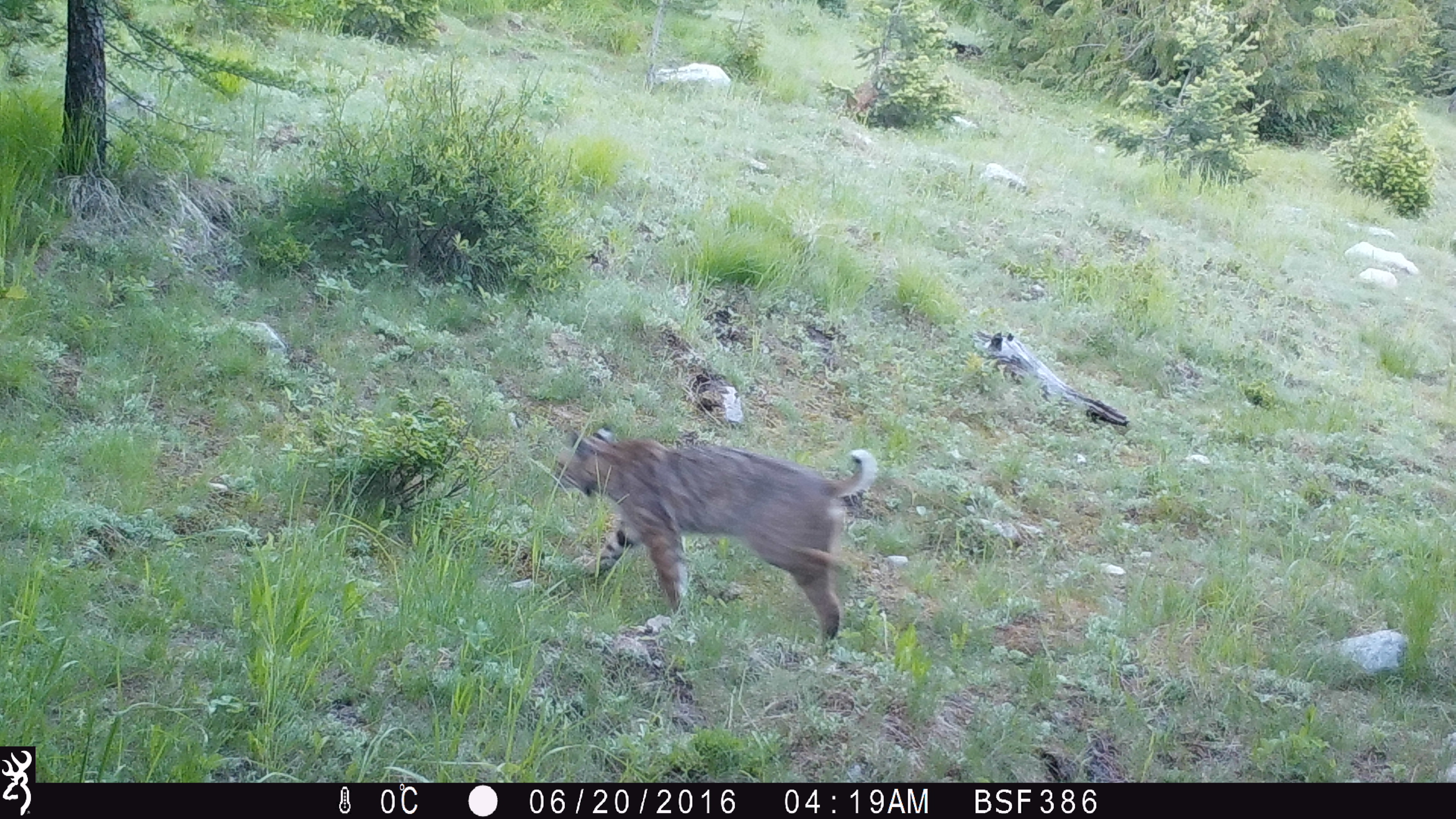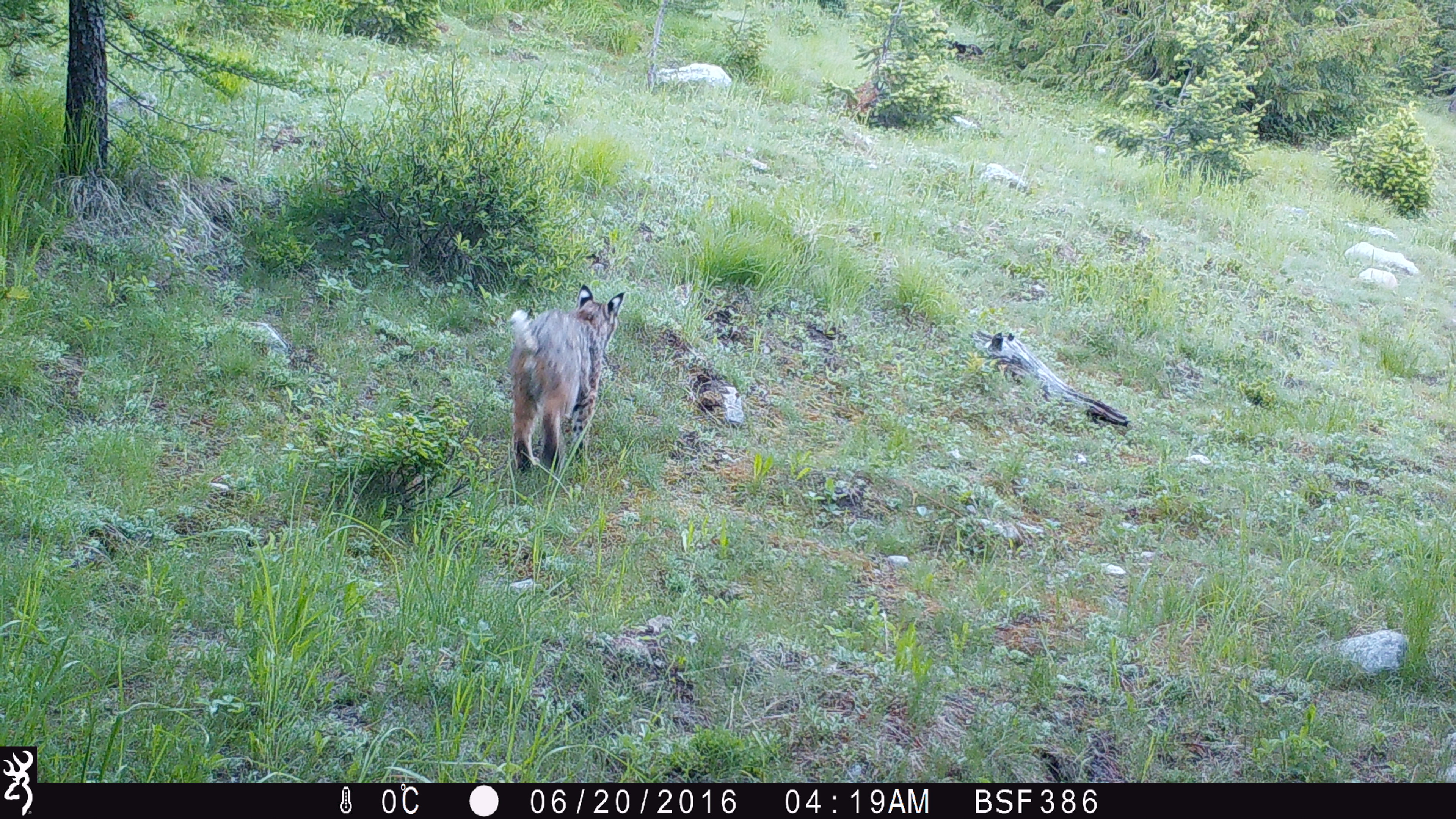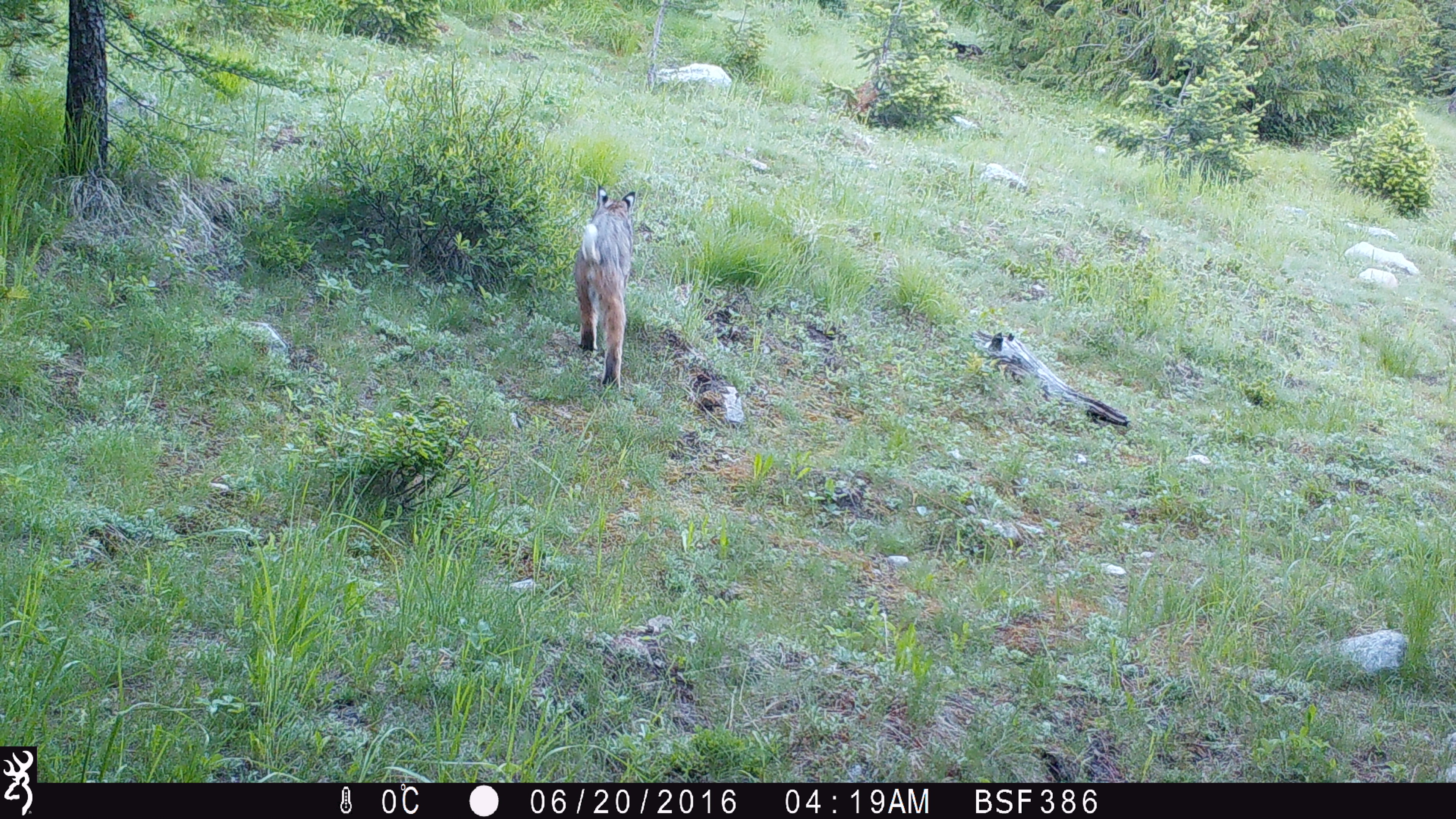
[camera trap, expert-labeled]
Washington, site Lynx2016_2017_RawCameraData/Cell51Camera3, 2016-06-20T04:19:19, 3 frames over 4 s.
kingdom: Animalia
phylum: Chordata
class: Mammalia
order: Carnivora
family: Felidae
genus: Lynx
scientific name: Lynx rufus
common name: bobcat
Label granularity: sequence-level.